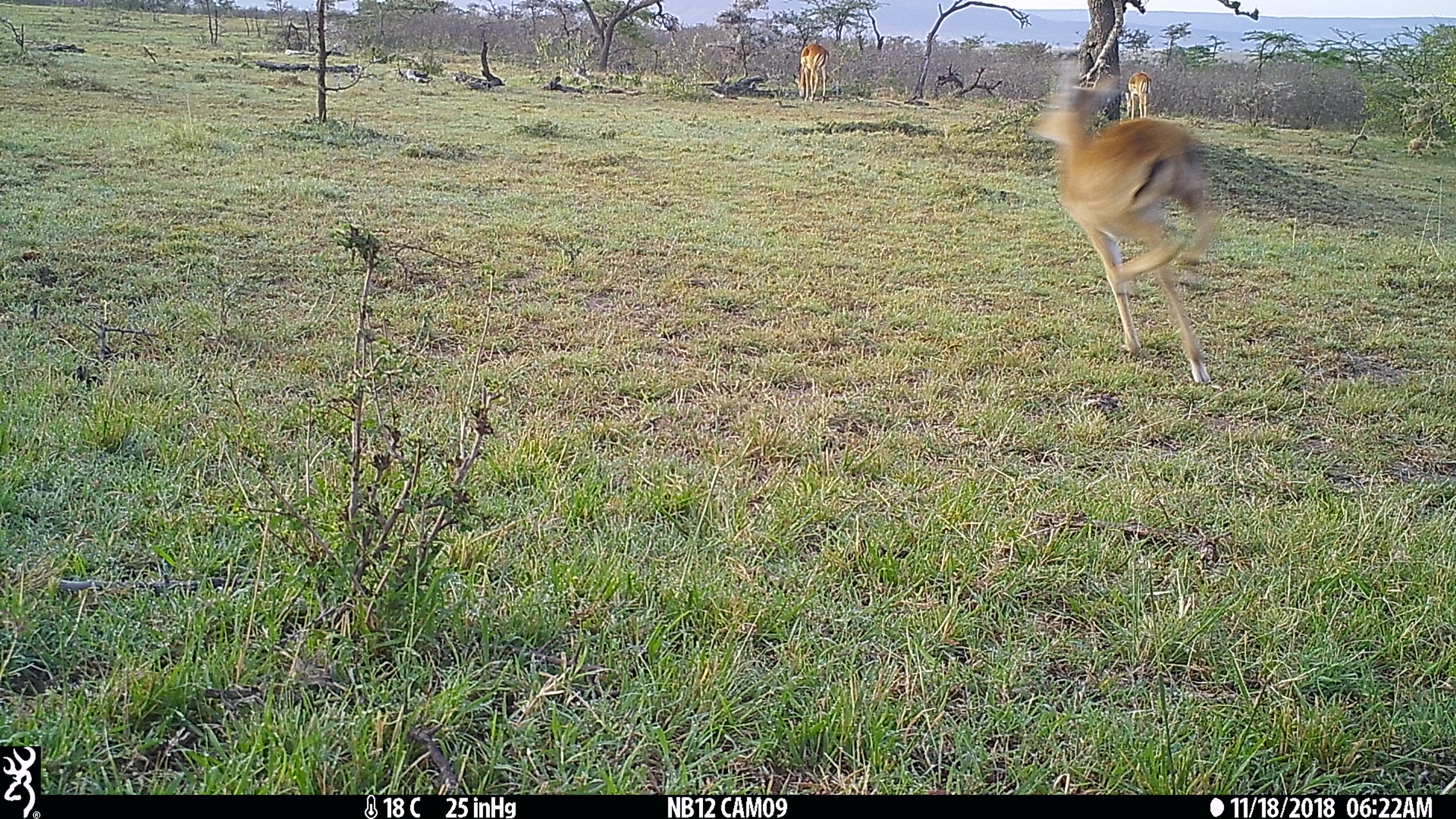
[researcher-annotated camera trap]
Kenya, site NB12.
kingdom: Animalia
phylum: Chordata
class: Mammalia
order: Artiodactyla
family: Bovidae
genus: Aepyceros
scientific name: Aepyceros melampus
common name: impala